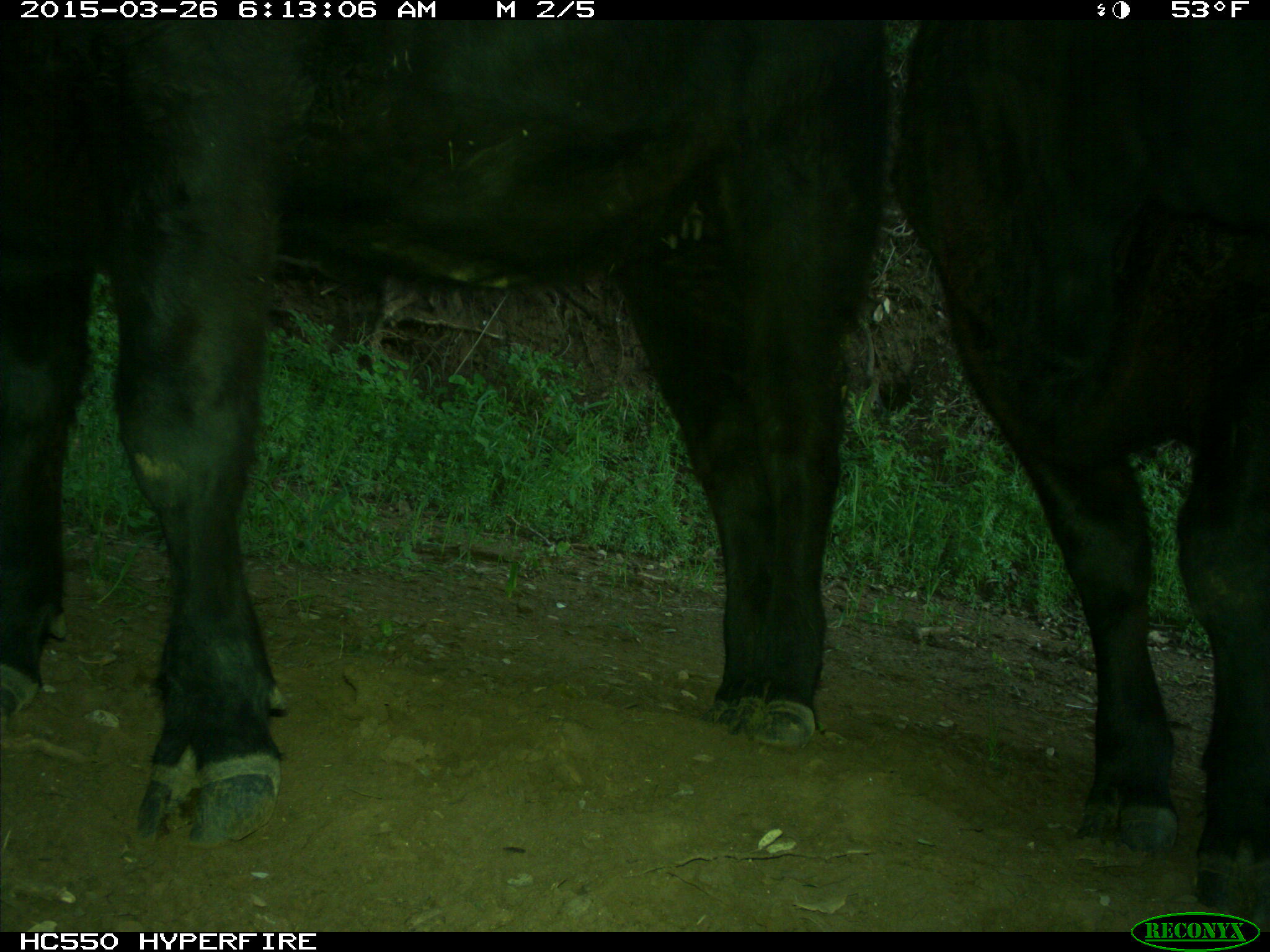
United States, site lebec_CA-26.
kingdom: Animalia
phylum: Chordata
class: Mammalia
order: Artiodactyla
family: Bovidae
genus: Bos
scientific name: Bos taurus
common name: domestic cow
Bos taurus (domestic cow).